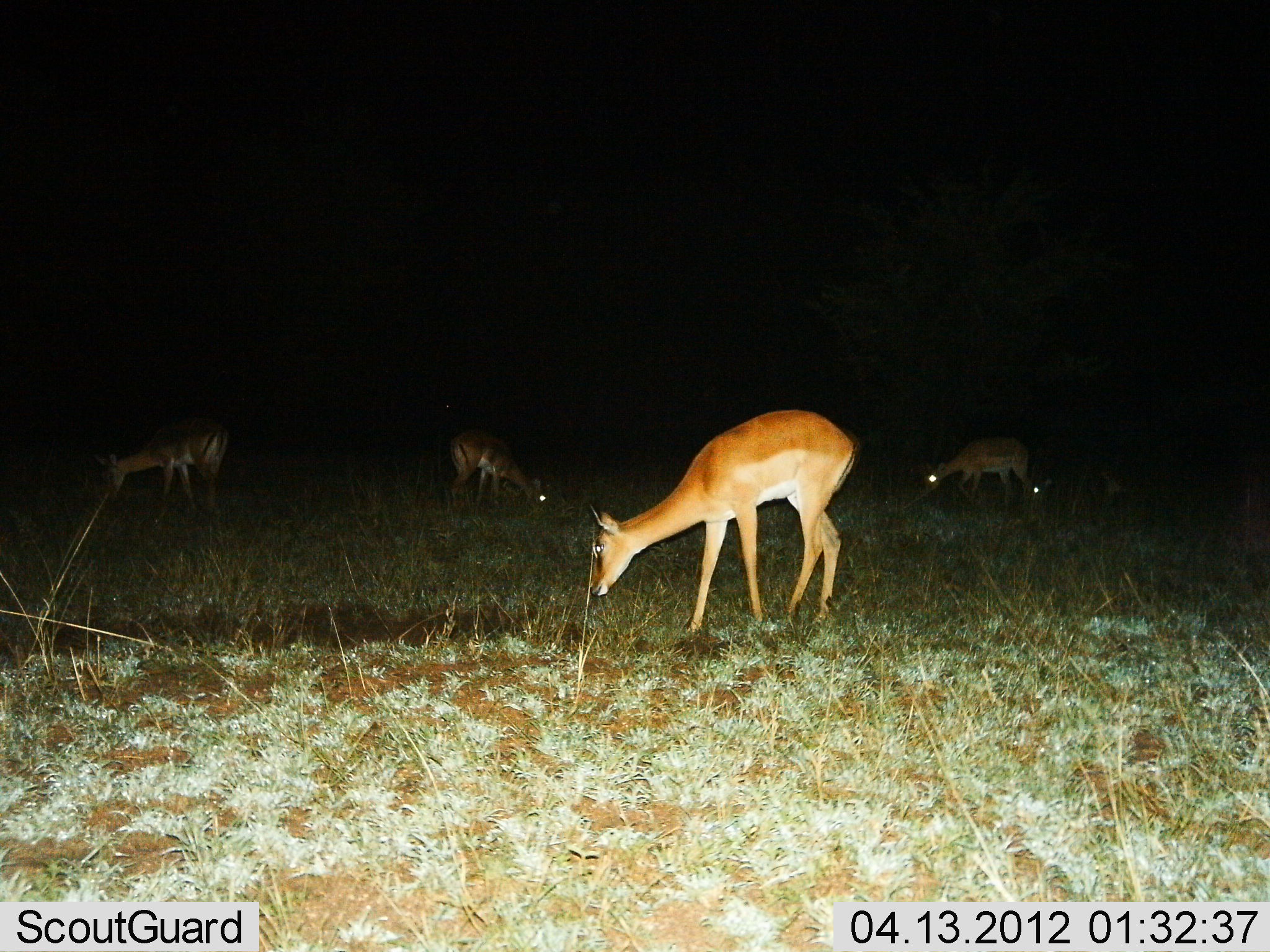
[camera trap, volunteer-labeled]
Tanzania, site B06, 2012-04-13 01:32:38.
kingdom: Animalia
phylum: Chordata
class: Mammalia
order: Artiodactyla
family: Bovidae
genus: Aepyceros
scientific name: Aepyceros melampus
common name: impala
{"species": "impala (Aepyceros melampus)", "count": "5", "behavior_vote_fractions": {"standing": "8%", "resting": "15%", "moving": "8%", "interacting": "0%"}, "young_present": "0%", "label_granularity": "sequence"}